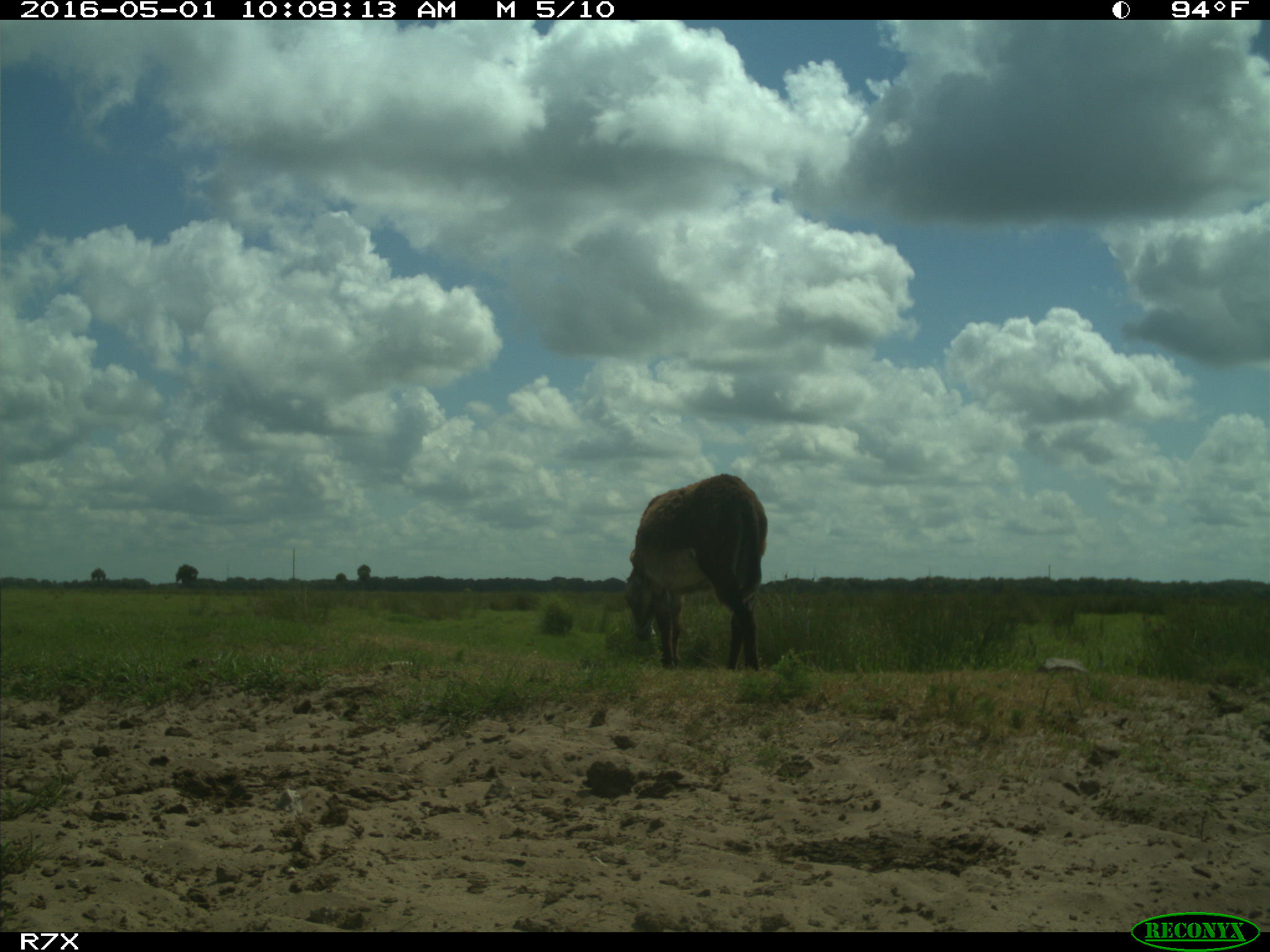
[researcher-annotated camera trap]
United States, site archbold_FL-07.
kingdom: Animalia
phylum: Chordata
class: Mammalia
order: Artiodactyla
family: Bovidae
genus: Bos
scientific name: Bos taurus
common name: domestic cow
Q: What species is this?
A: Bos taurus (domestic cow).